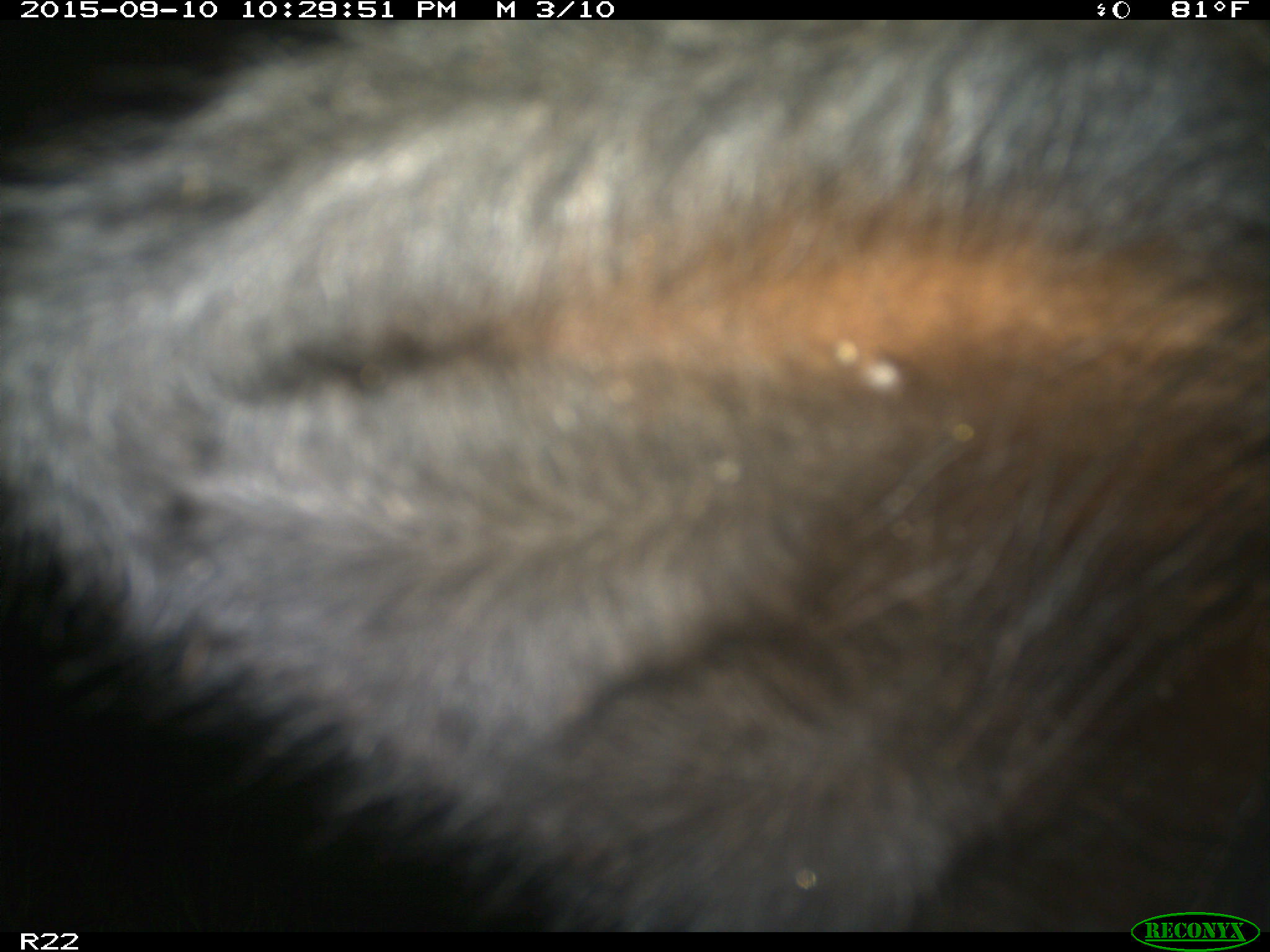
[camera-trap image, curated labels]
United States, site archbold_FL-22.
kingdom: Animalia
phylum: Chordata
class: Mammalia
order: Artiodactyla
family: Bovidae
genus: Bos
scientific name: Bos taurus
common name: domestic cow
Bos taurus (domestic cow).